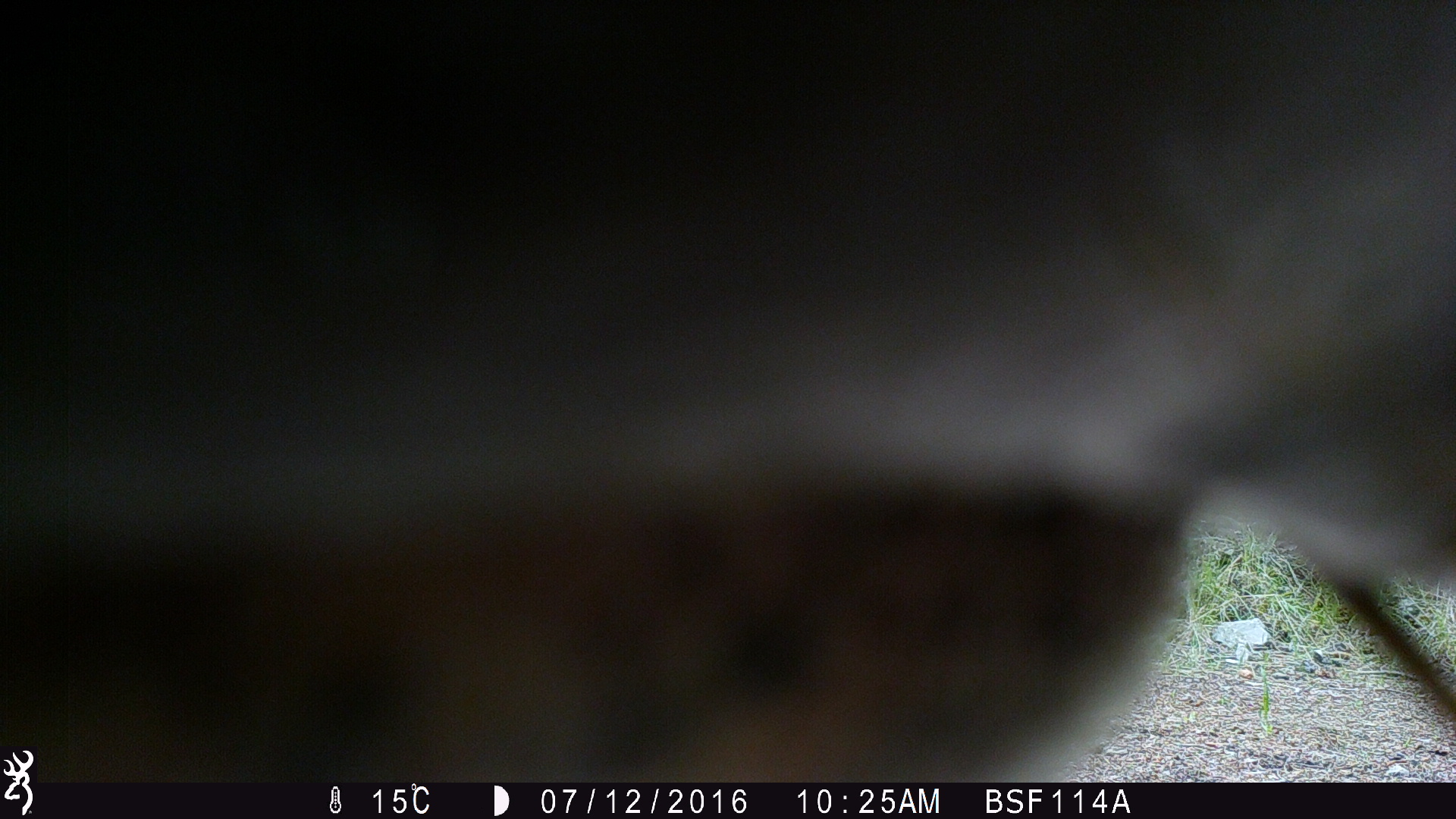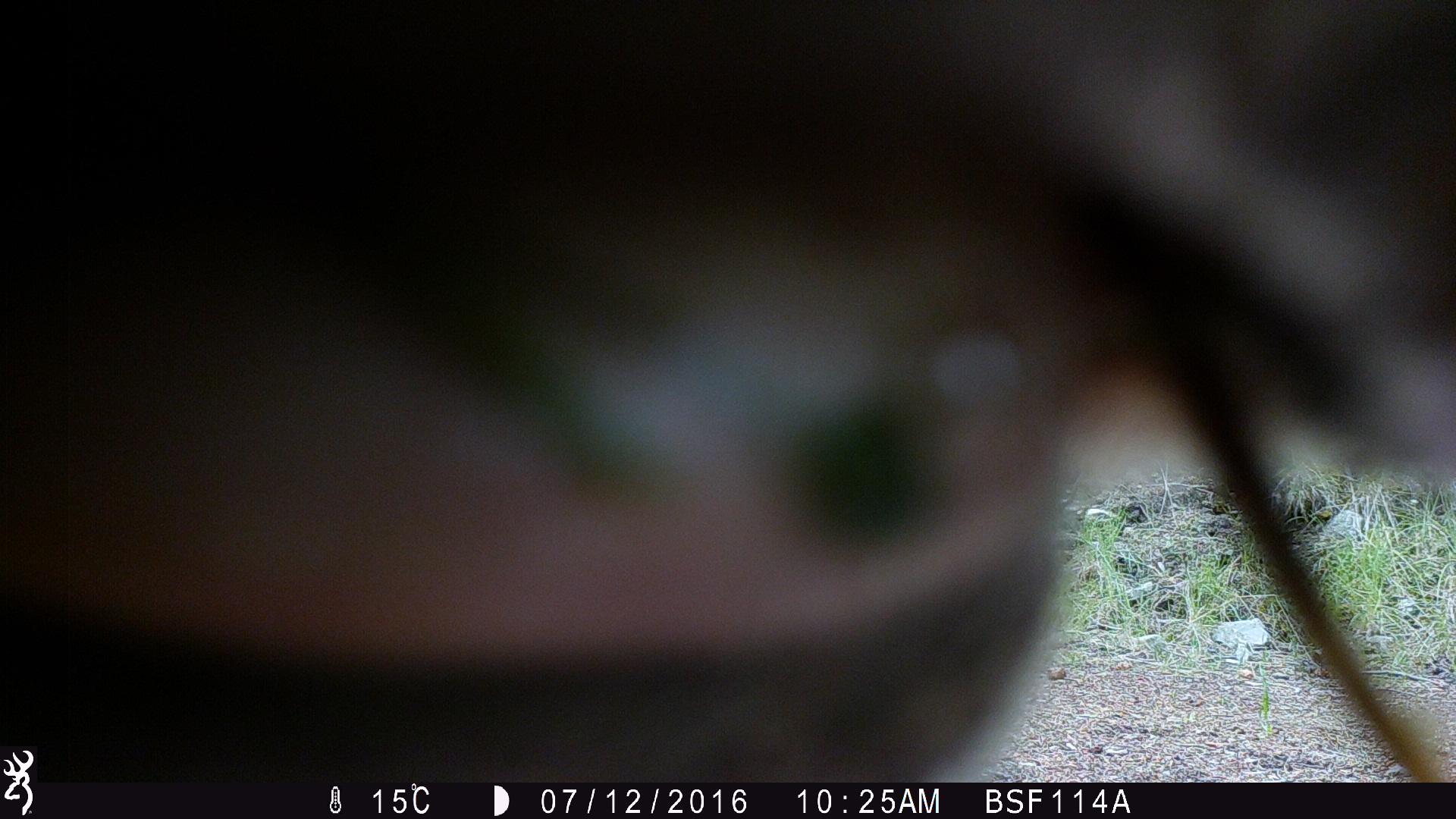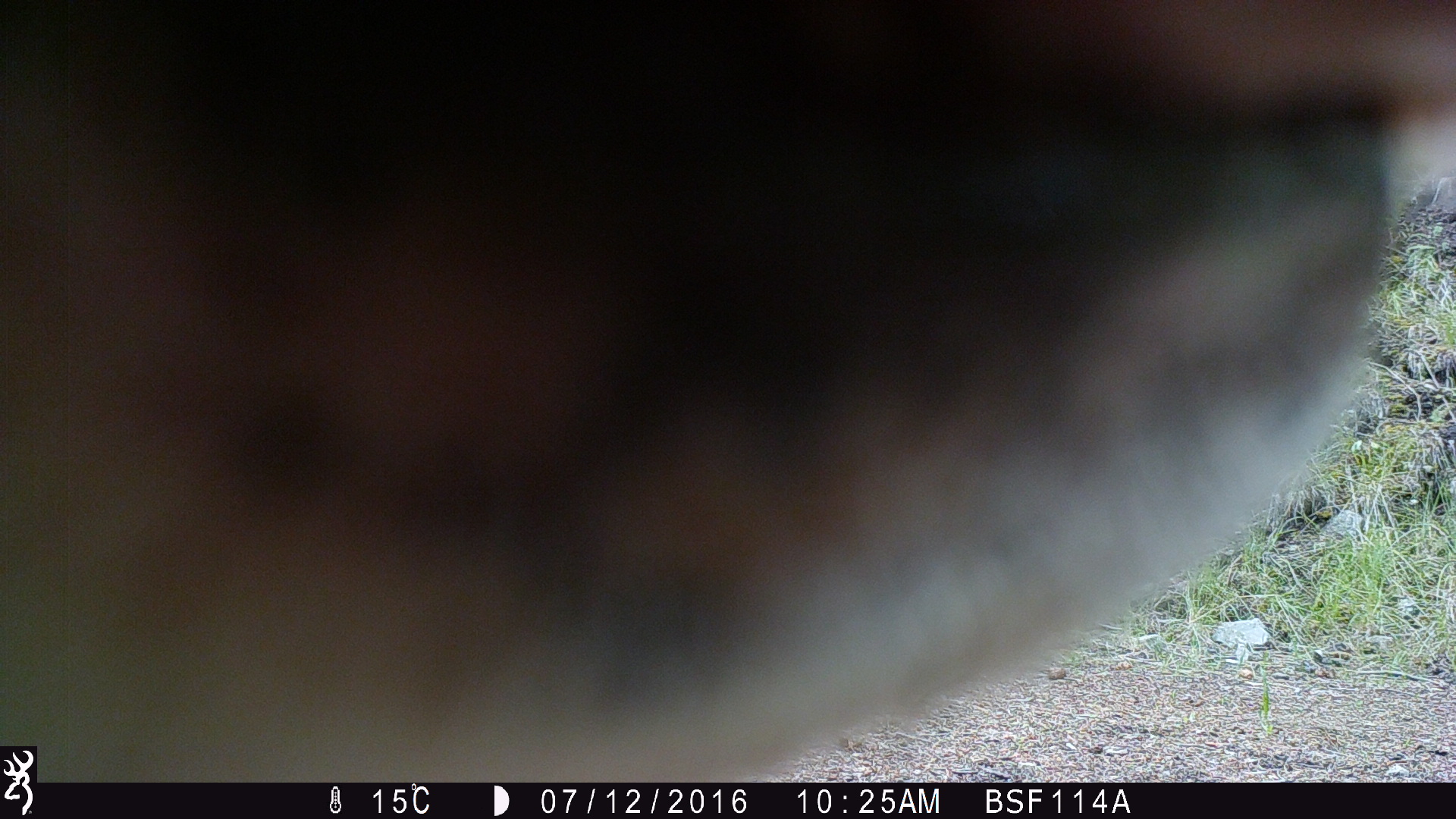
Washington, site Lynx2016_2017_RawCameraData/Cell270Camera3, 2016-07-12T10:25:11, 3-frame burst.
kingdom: Animalia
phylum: Chordata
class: Mammalia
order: Artiodactyla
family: Bovidae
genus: Bos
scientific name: Bos taurus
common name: domestic cattle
Domestic cattle (Bos taurus). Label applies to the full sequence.